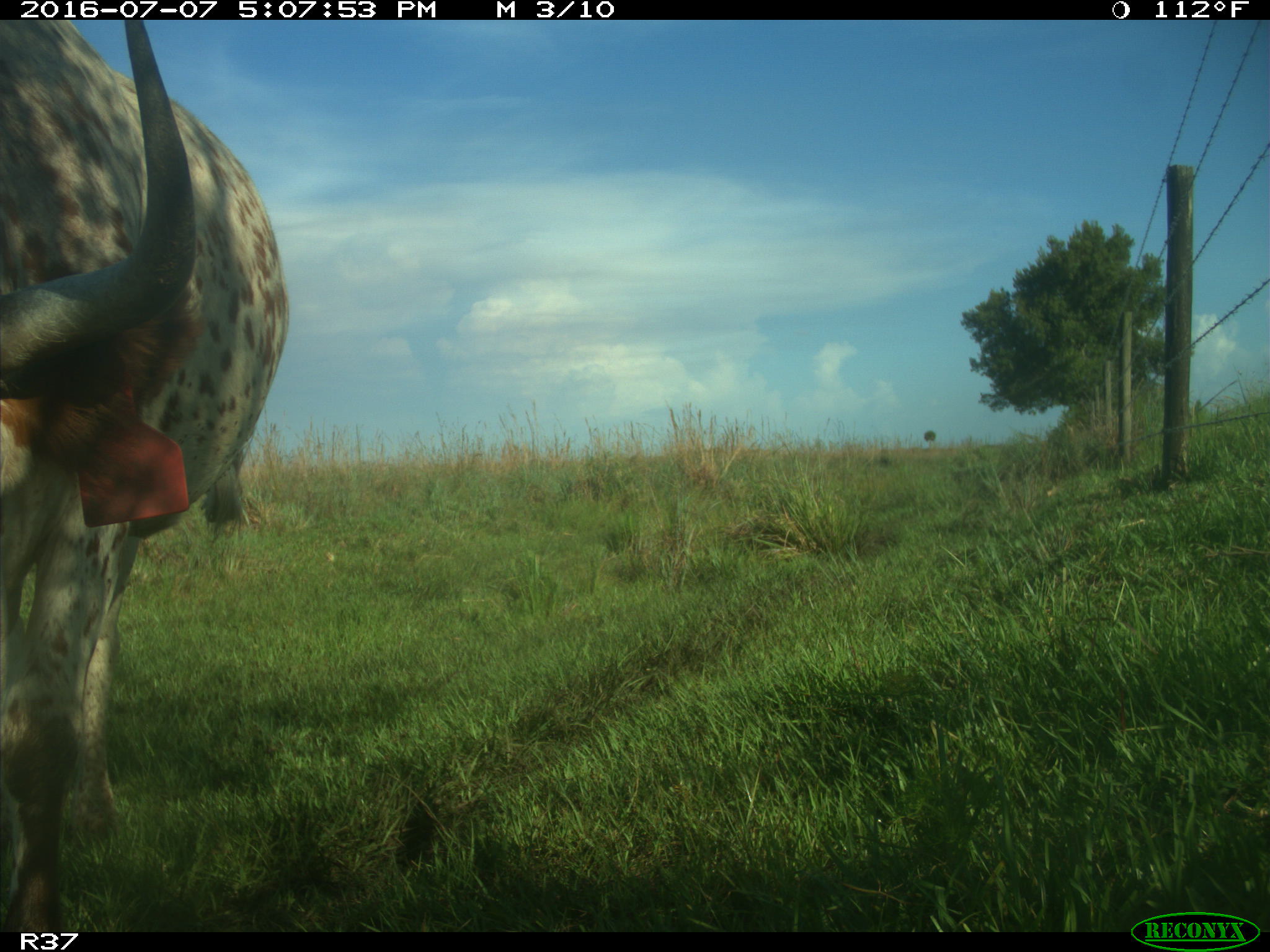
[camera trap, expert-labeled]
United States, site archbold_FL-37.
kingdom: Animalia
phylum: Chordata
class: Mammalia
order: Artiodactyla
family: Bovidae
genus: Bos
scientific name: Bos taurus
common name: domestic cow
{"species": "Bos taurus (domestic cow)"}